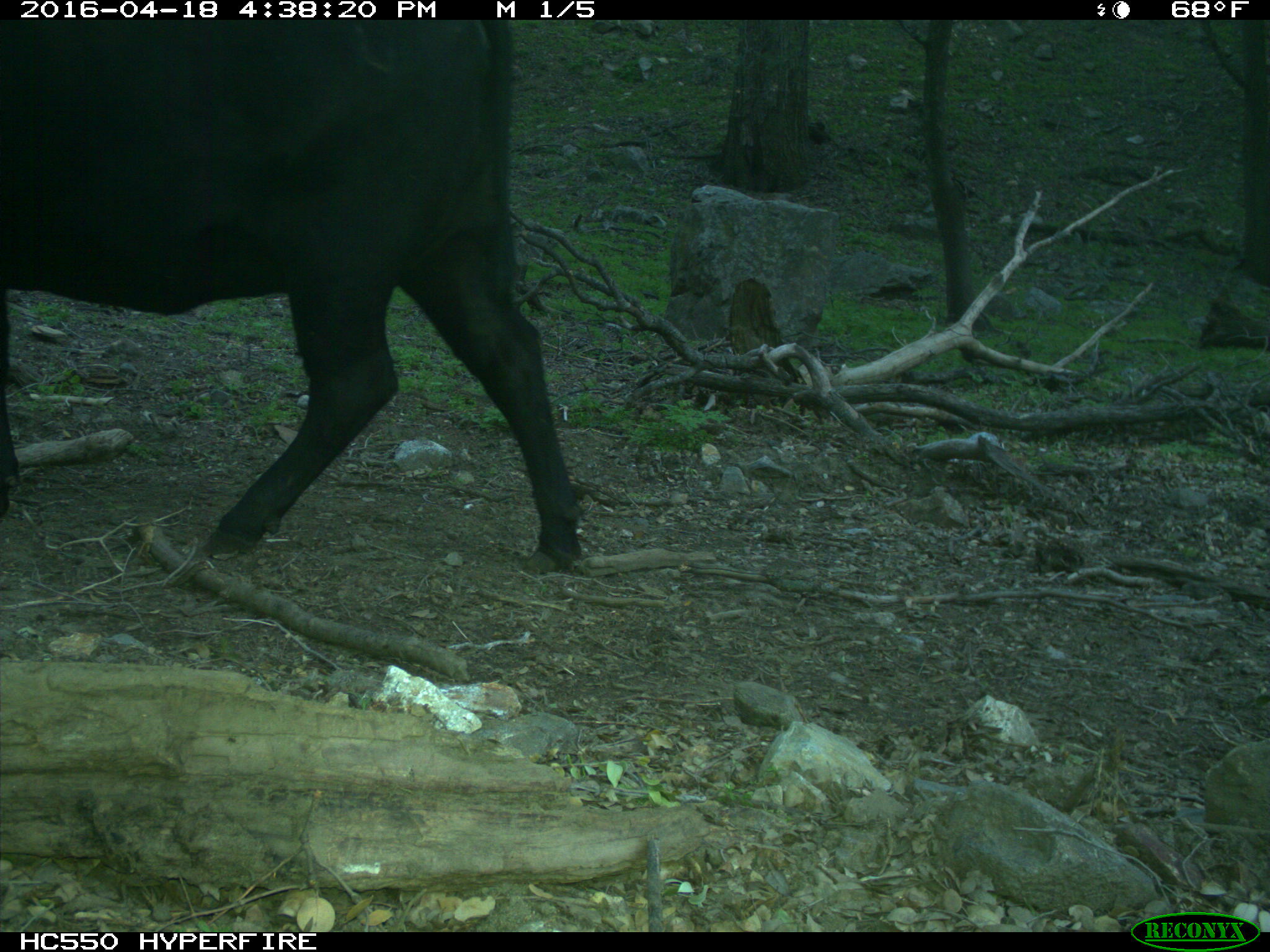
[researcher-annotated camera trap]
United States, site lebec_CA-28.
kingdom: Animalia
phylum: Chordata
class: Mammalia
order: Artiodactyla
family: Bovidae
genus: Bos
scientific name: Bos taurus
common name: domestic cow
Bos taurus (domestic cow).